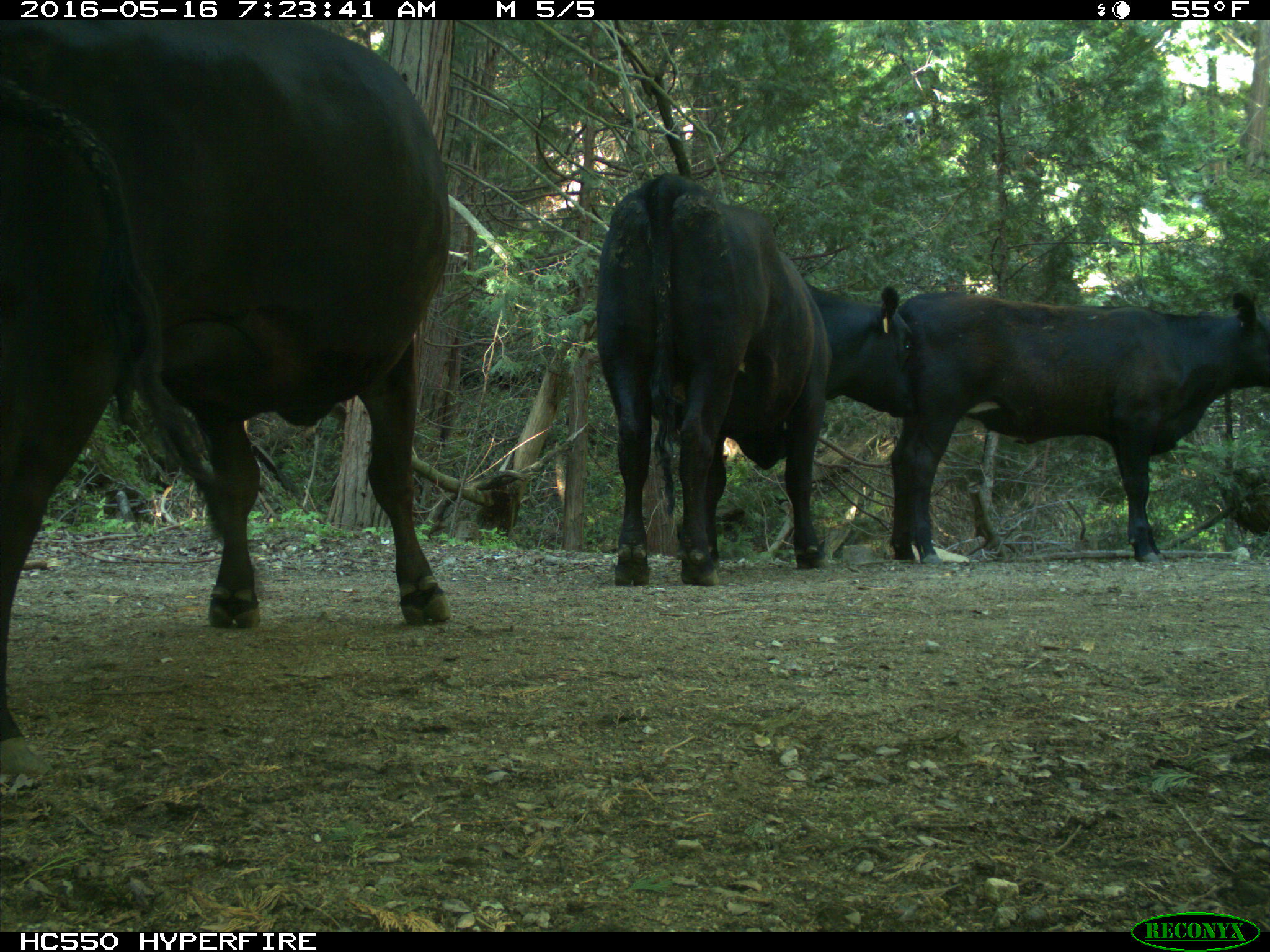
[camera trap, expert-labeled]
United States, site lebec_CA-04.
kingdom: Animalia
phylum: Chordata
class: Mammalia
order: Artiodactyla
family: Bovidae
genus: Bos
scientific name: Bos taurus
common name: domestic cow